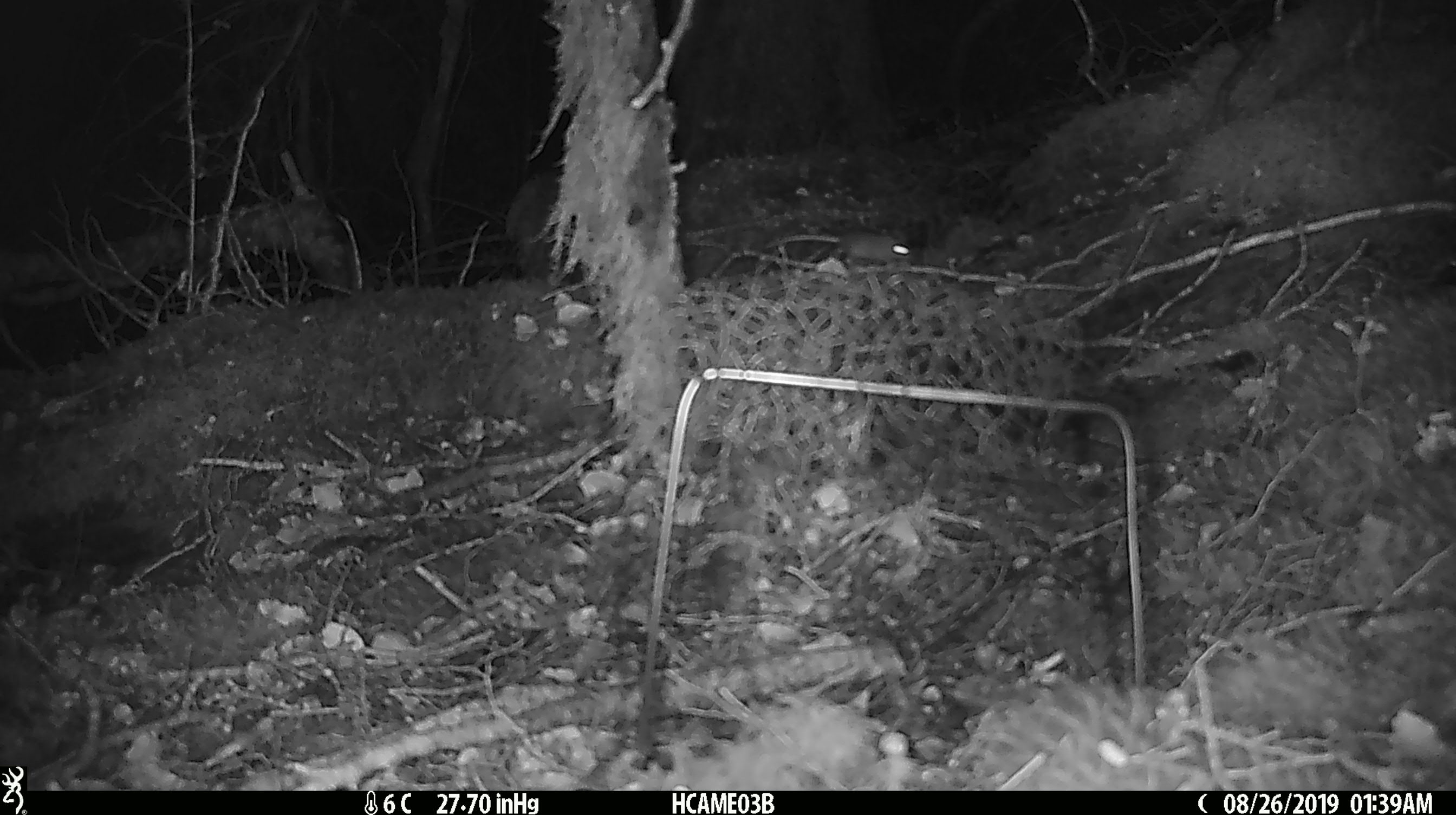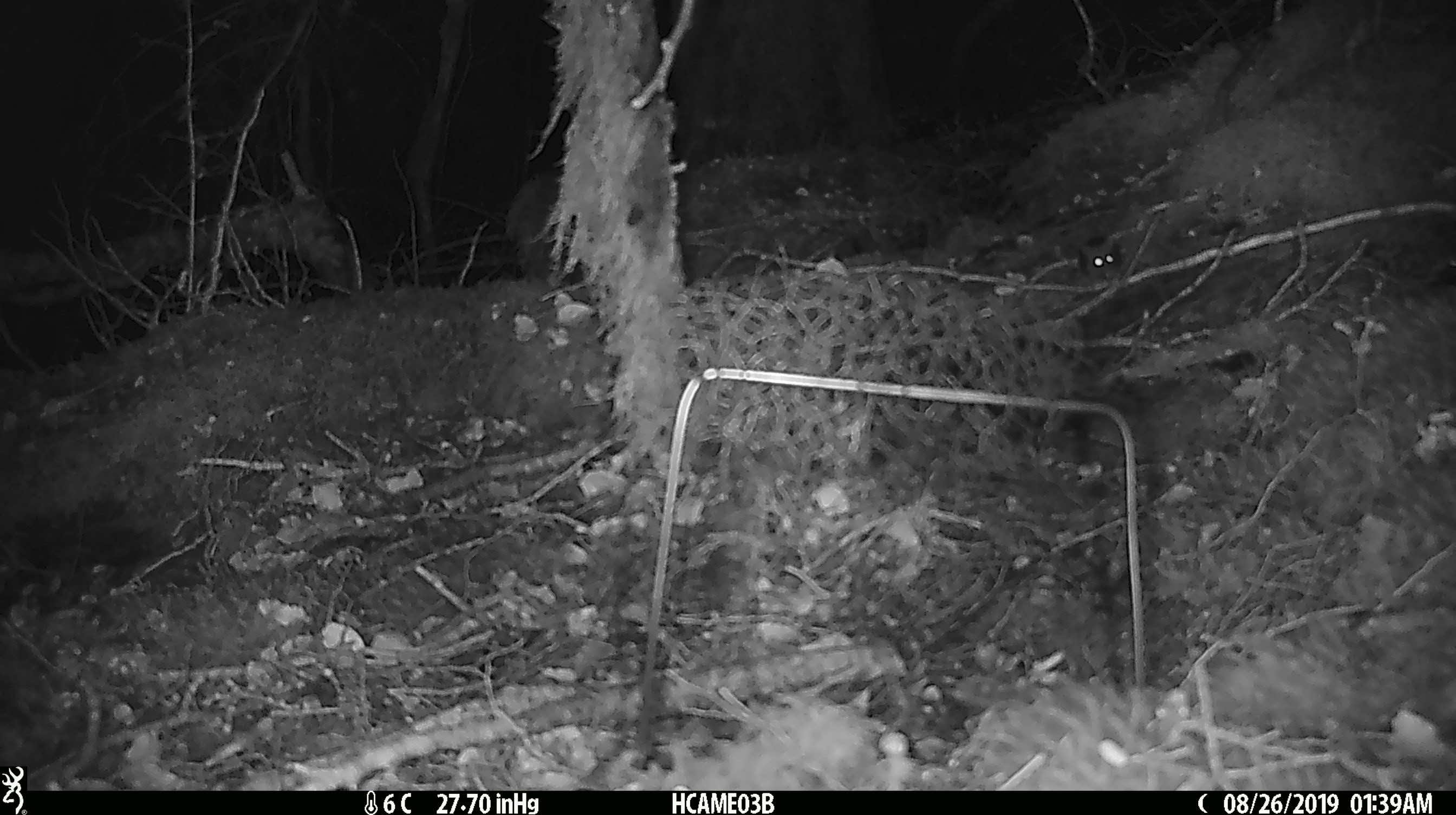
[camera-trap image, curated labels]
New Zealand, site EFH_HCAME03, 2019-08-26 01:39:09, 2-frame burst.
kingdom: Animalia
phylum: Chordata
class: Mammalia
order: Rodentia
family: Muridae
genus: Mus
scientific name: Mus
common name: mouse